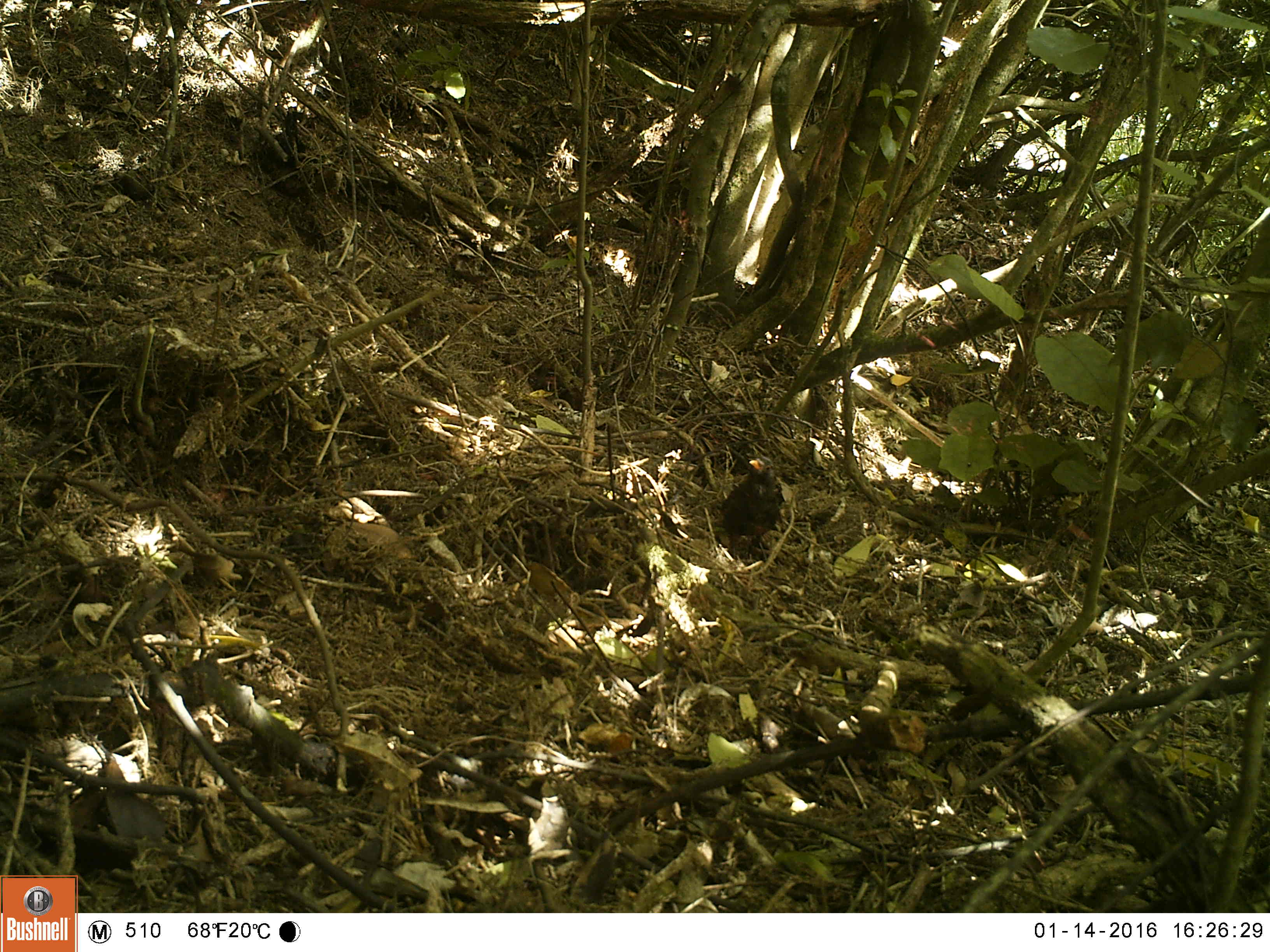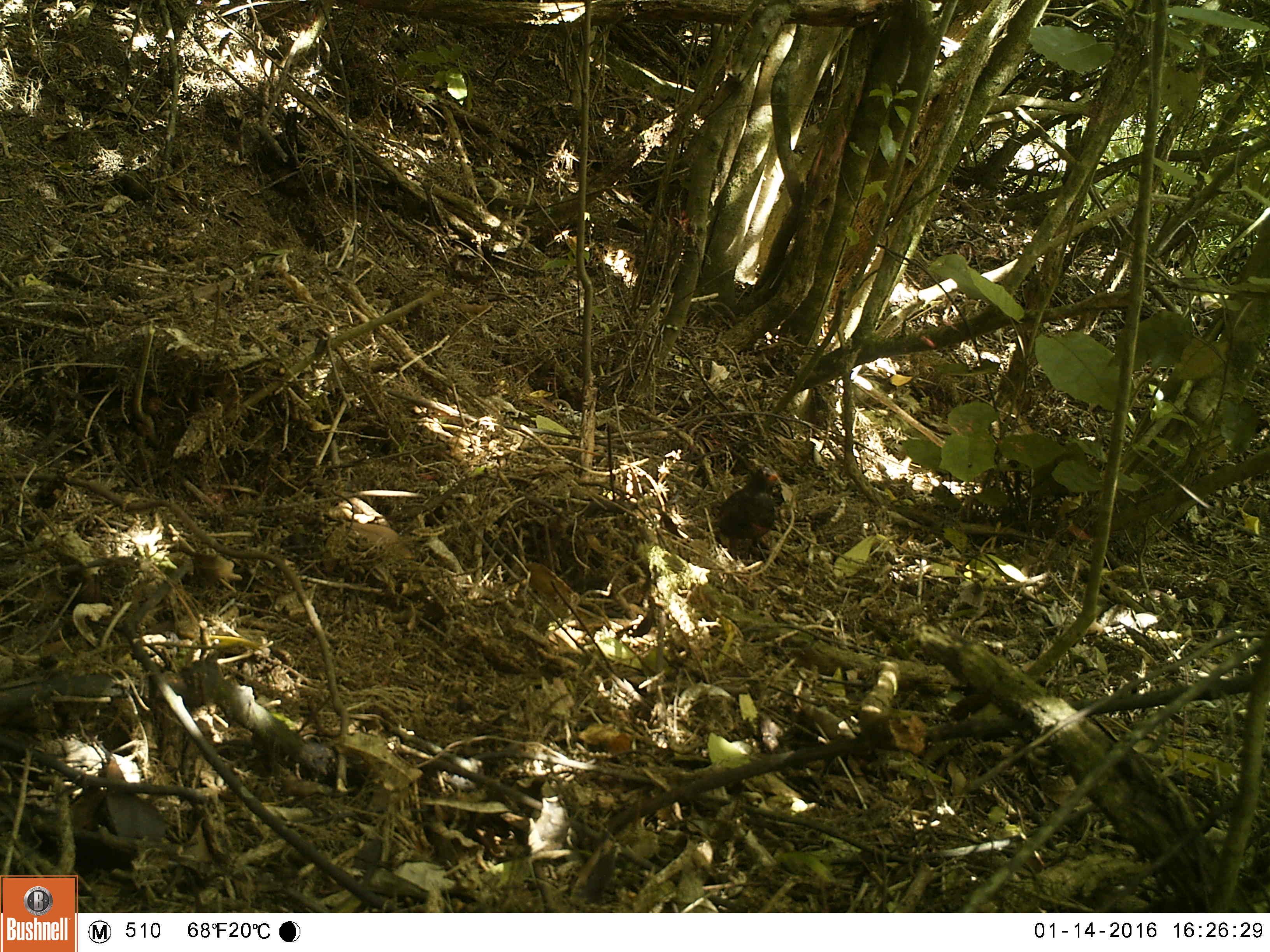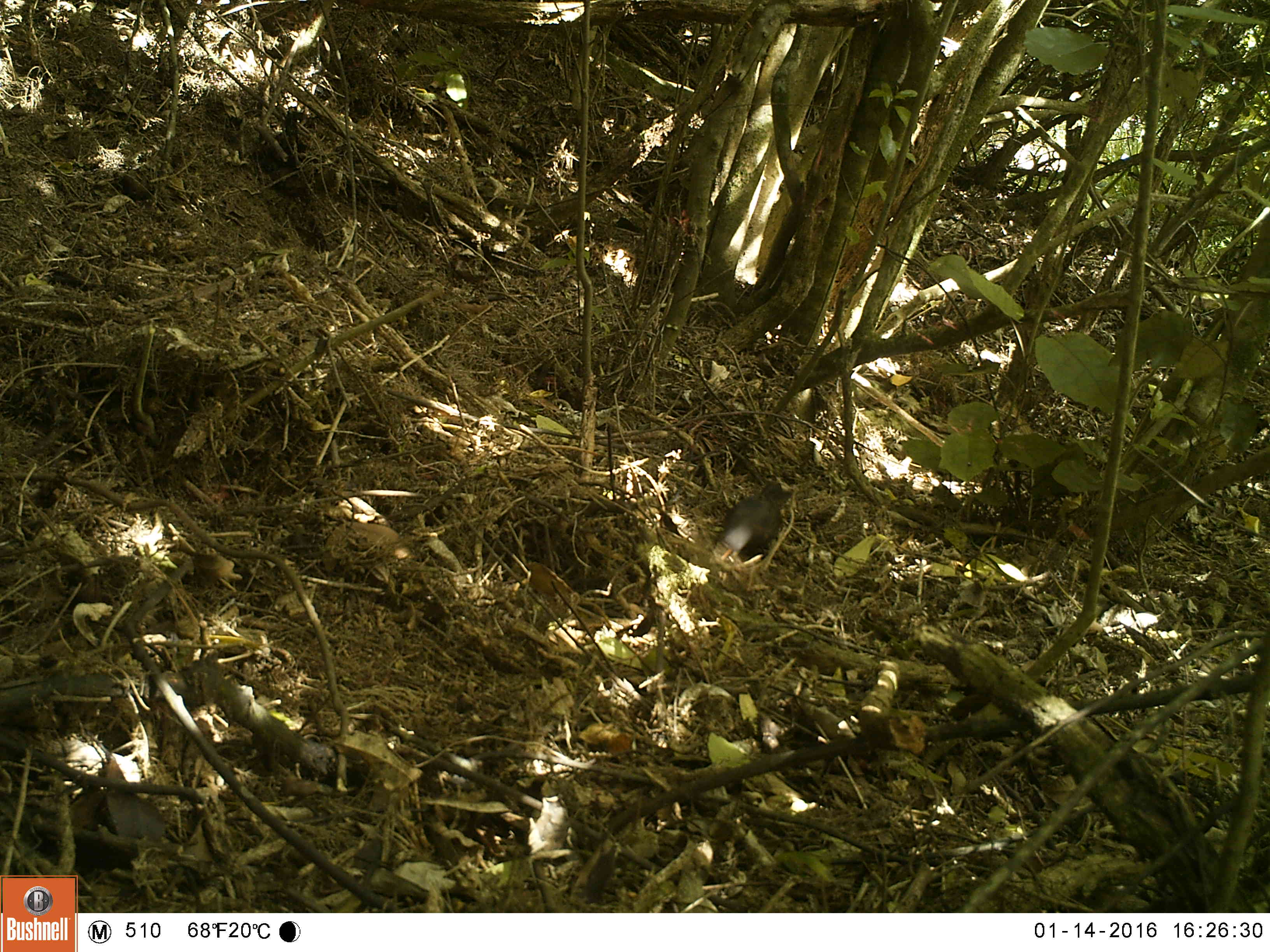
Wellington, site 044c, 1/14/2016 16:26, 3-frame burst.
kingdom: Animalia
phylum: Chordata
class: Aves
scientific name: Aves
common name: bird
Bird (Aves).